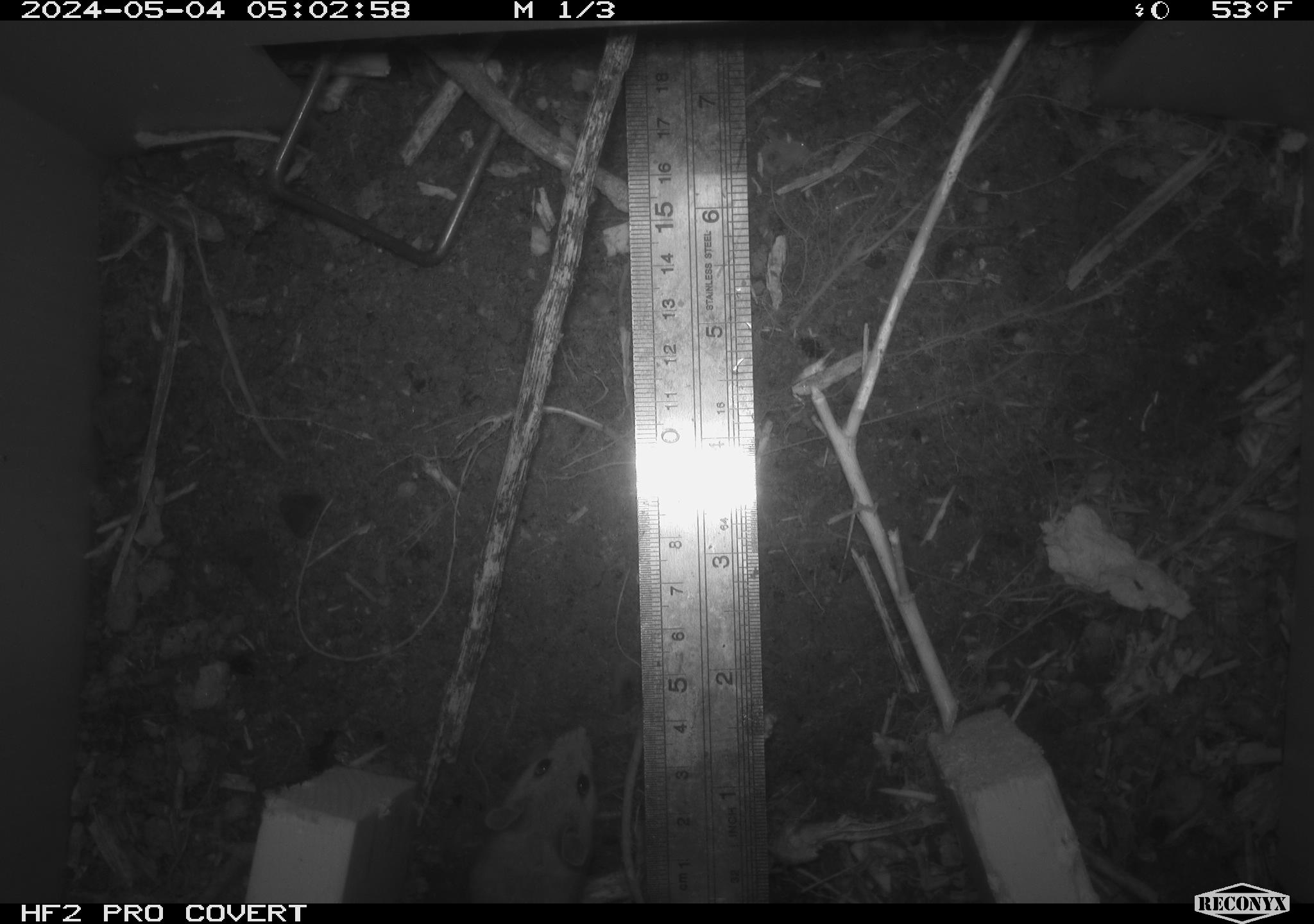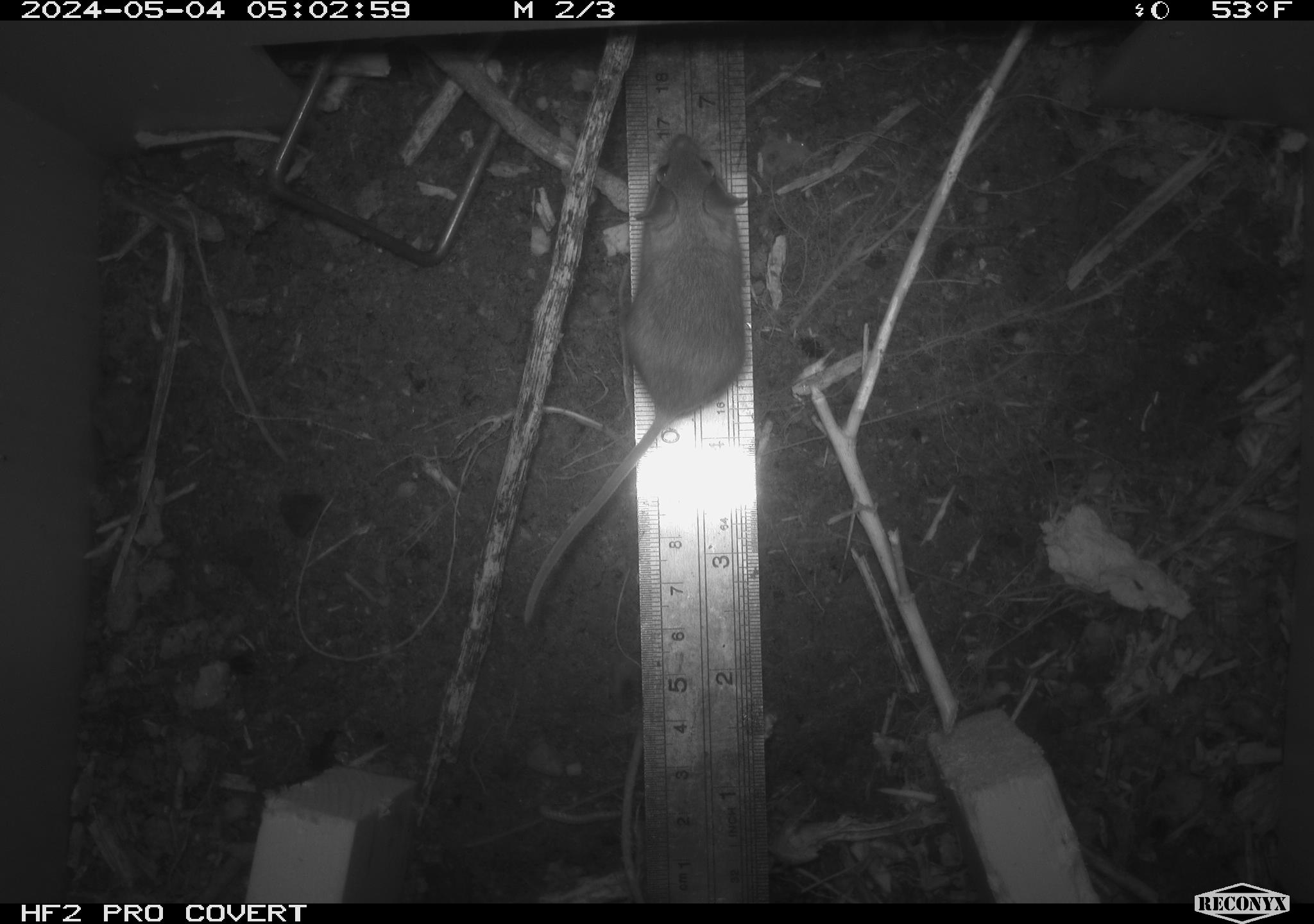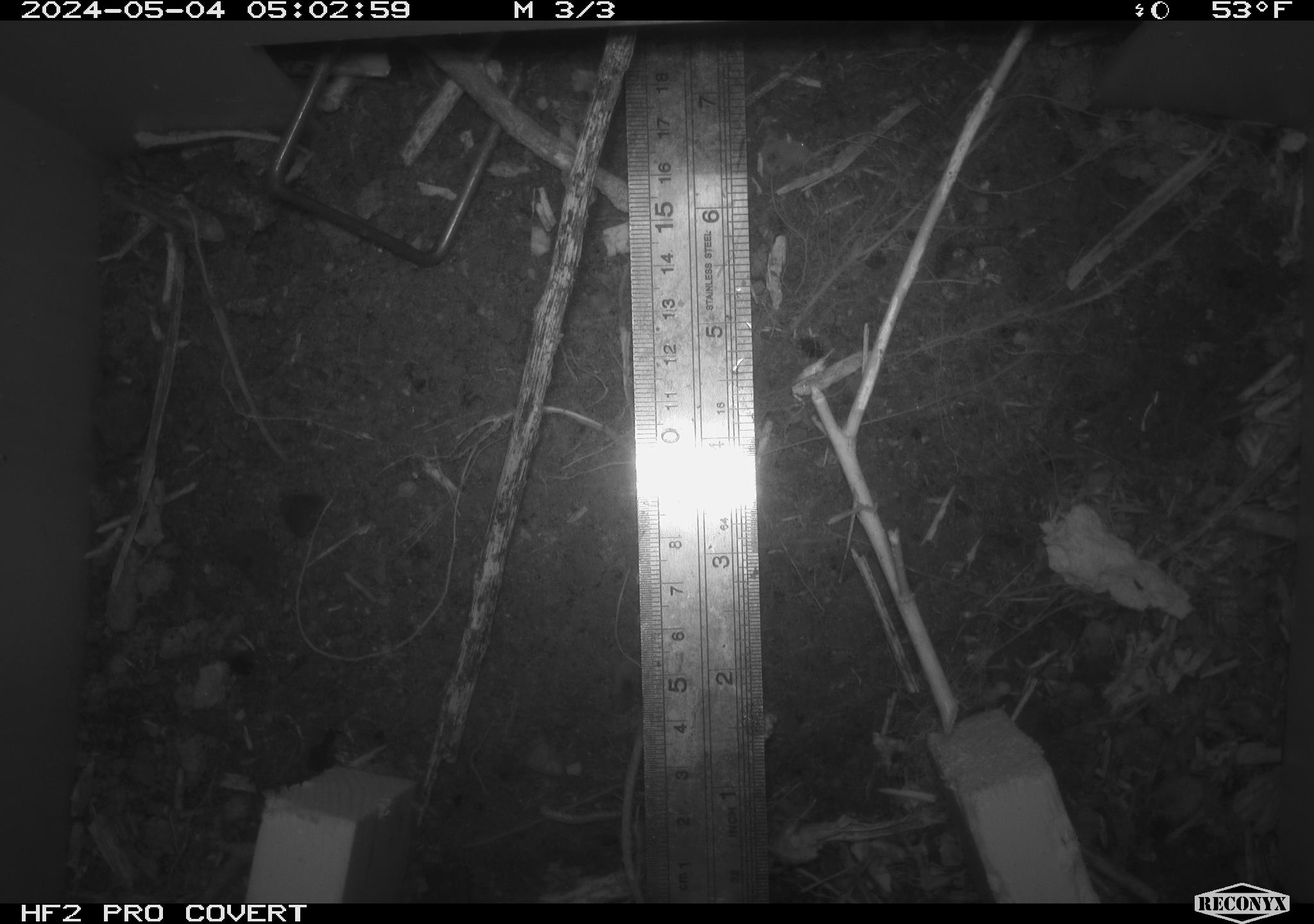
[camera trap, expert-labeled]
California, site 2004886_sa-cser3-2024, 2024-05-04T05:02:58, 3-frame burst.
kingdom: Animalia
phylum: Chordata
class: Mammalia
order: Rodentia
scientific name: Rodentia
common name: rodent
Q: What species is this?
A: Rodent (Rodentia).